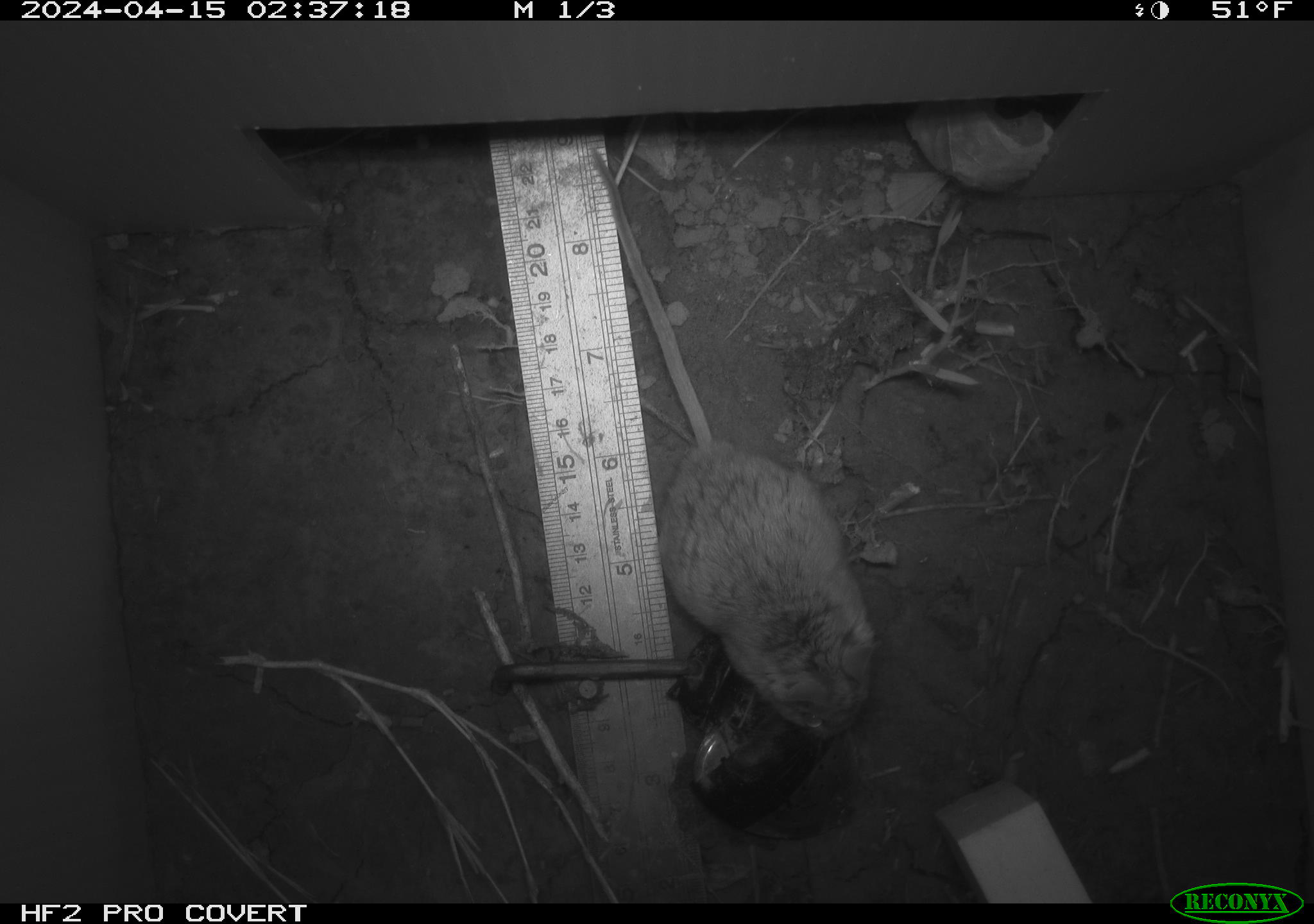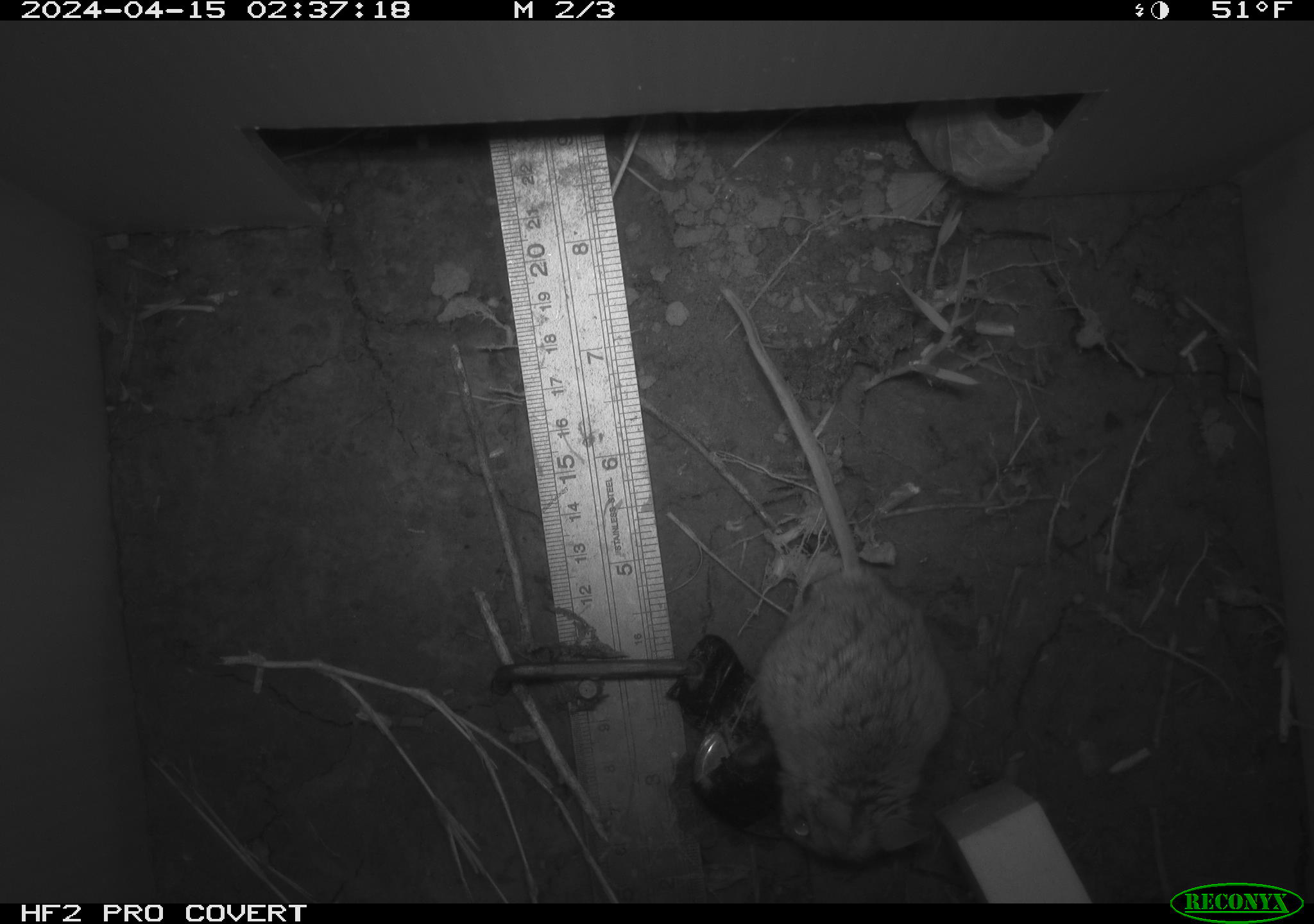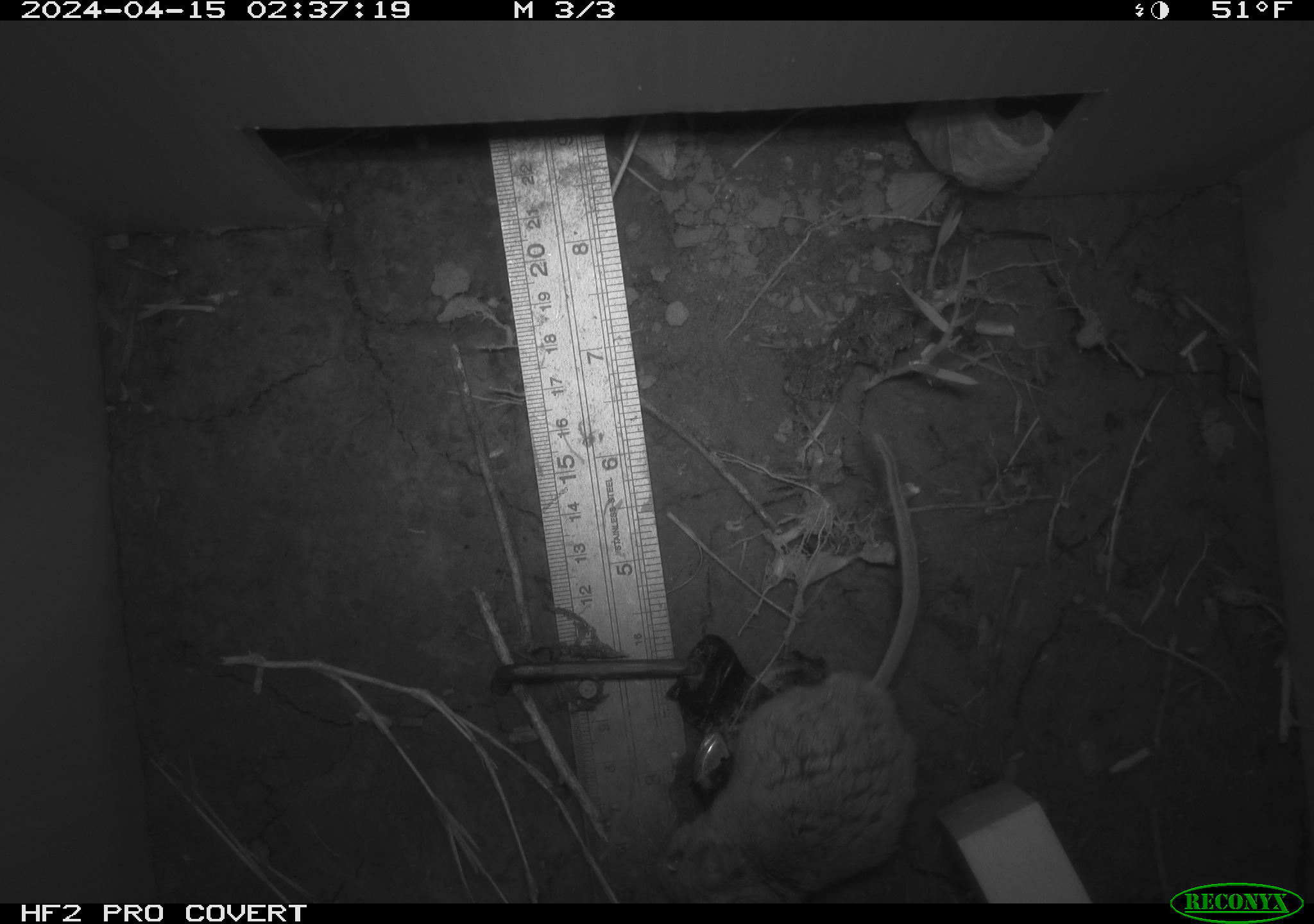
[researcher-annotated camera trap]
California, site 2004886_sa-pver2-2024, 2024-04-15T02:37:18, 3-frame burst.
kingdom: Animalia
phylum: Chordata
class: Mammalia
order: Rodentia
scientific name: Rodentia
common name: mouse species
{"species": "mouse species (Rodentia)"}